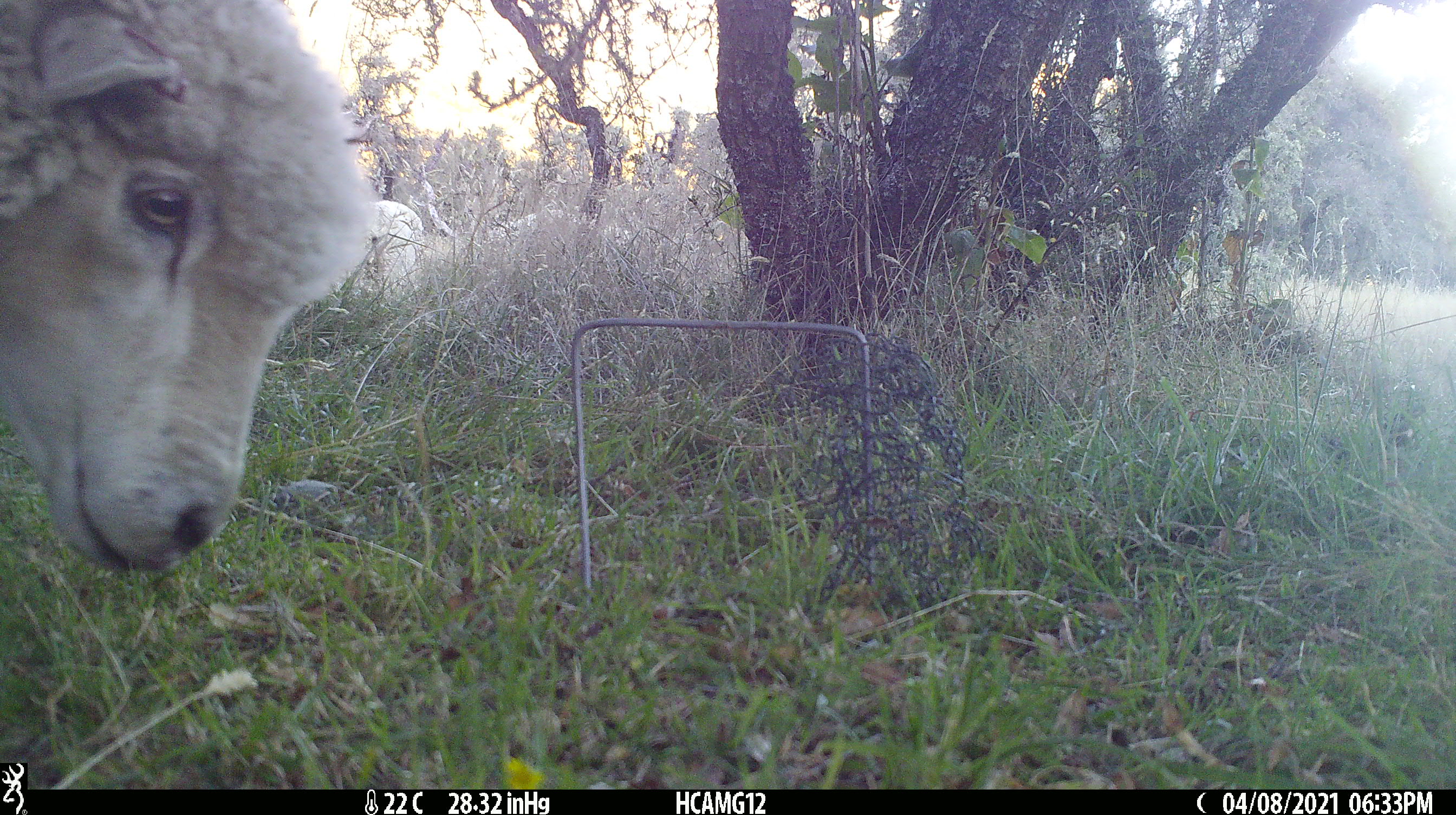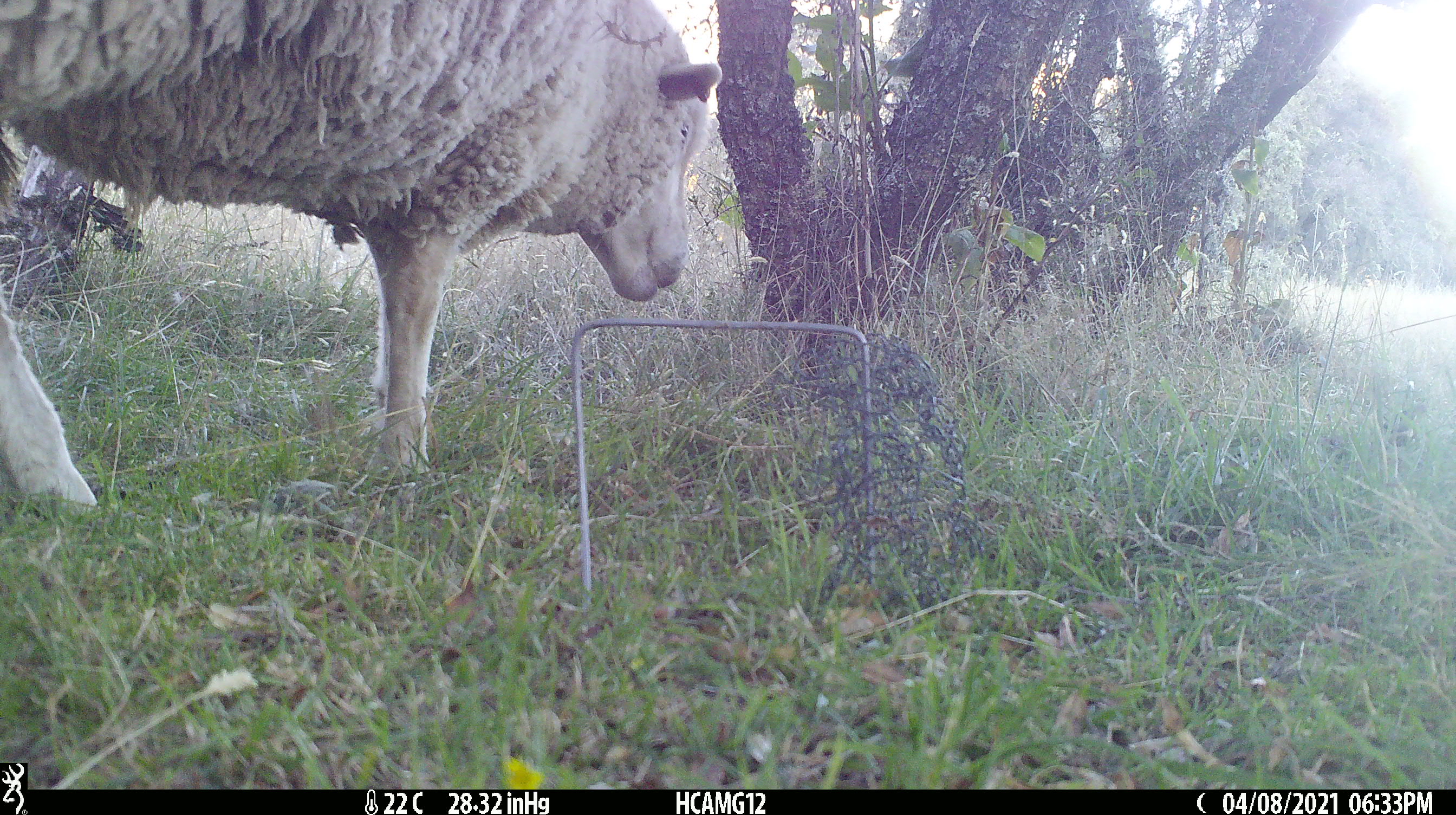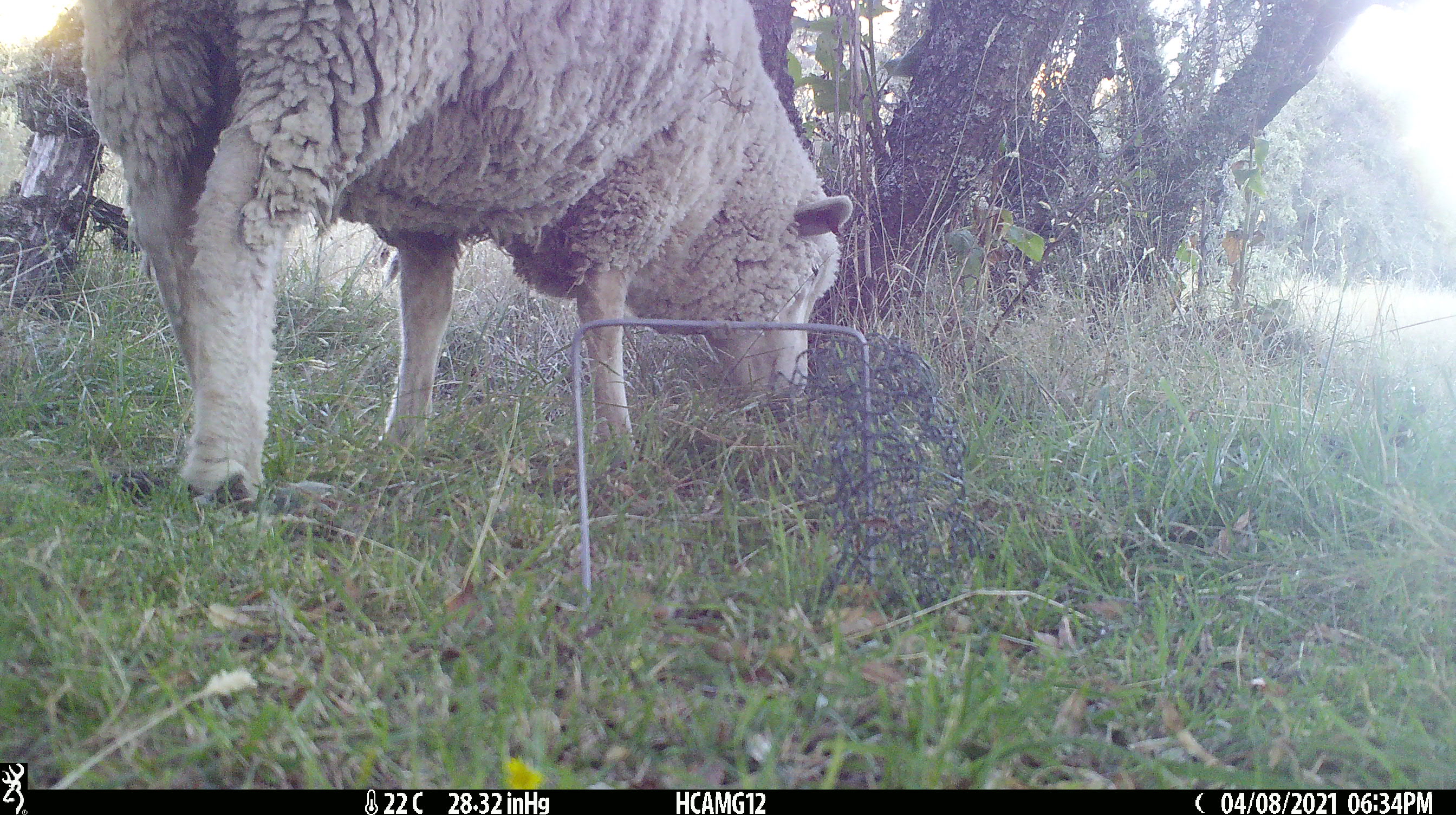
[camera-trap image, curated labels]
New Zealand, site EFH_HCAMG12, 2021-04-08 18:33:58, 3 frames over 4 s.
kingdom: Animalia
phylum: Chordata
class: Mammalia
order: Artiodactyla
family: Bovidae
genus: Ovis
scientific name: Ovis aries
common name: domestic sheep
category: sheep